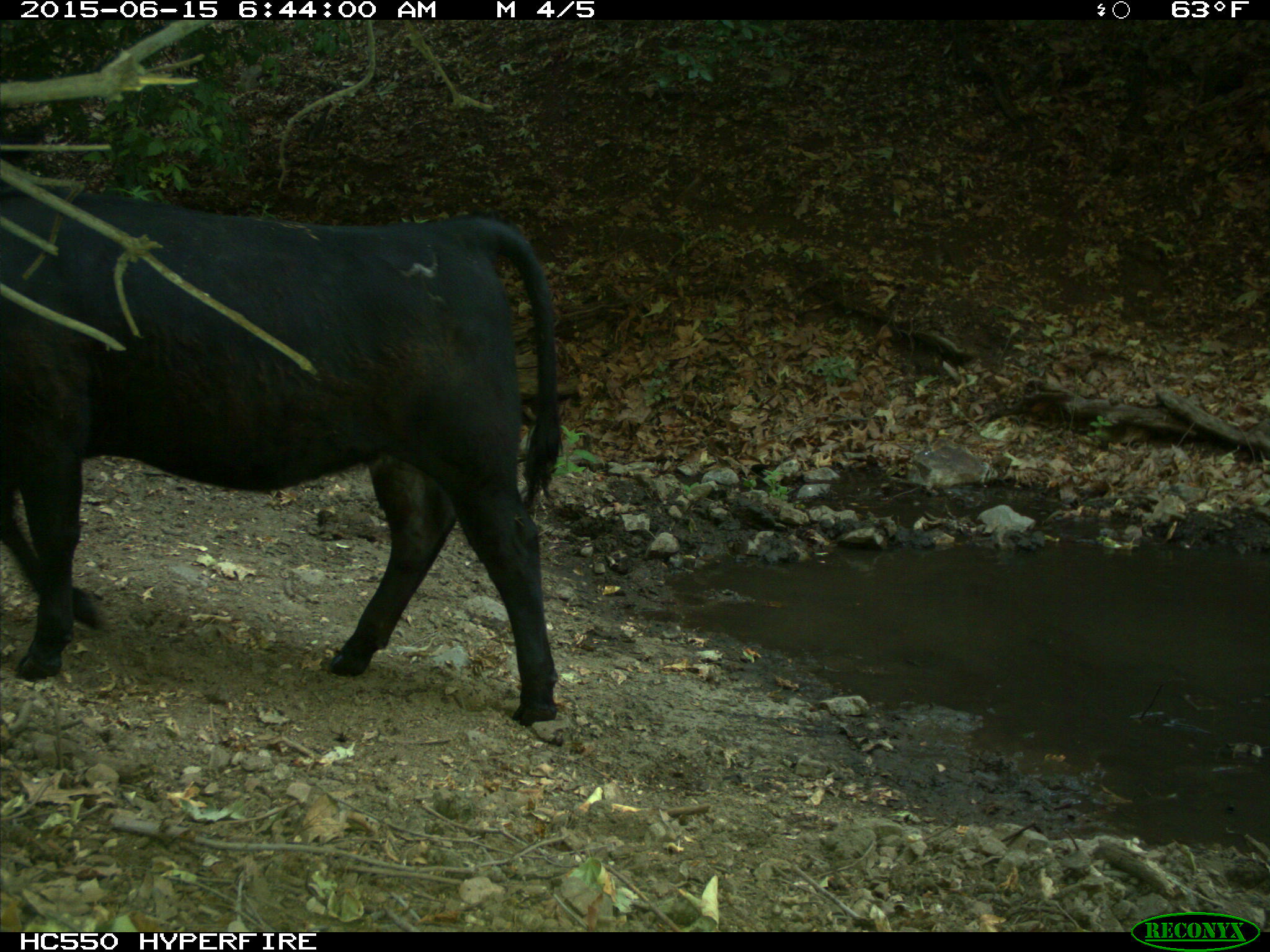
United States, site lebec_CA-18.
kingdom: Animalia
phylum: Chordata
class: Mammalia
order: Artiodactyla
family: Bovidae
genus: Bos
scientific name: Bos taurus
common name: domestic cow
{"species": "Bos taurus (domestic cow)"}